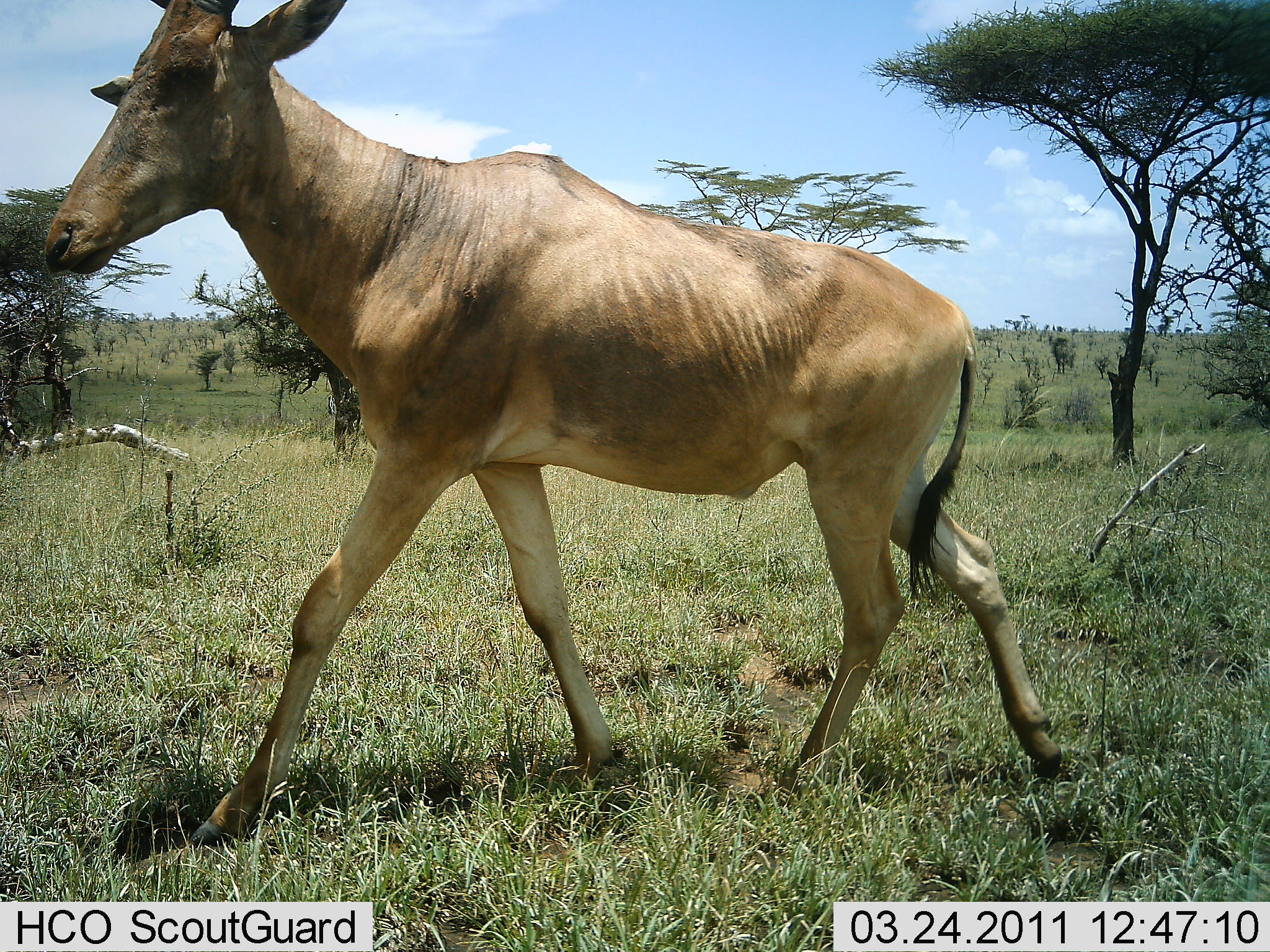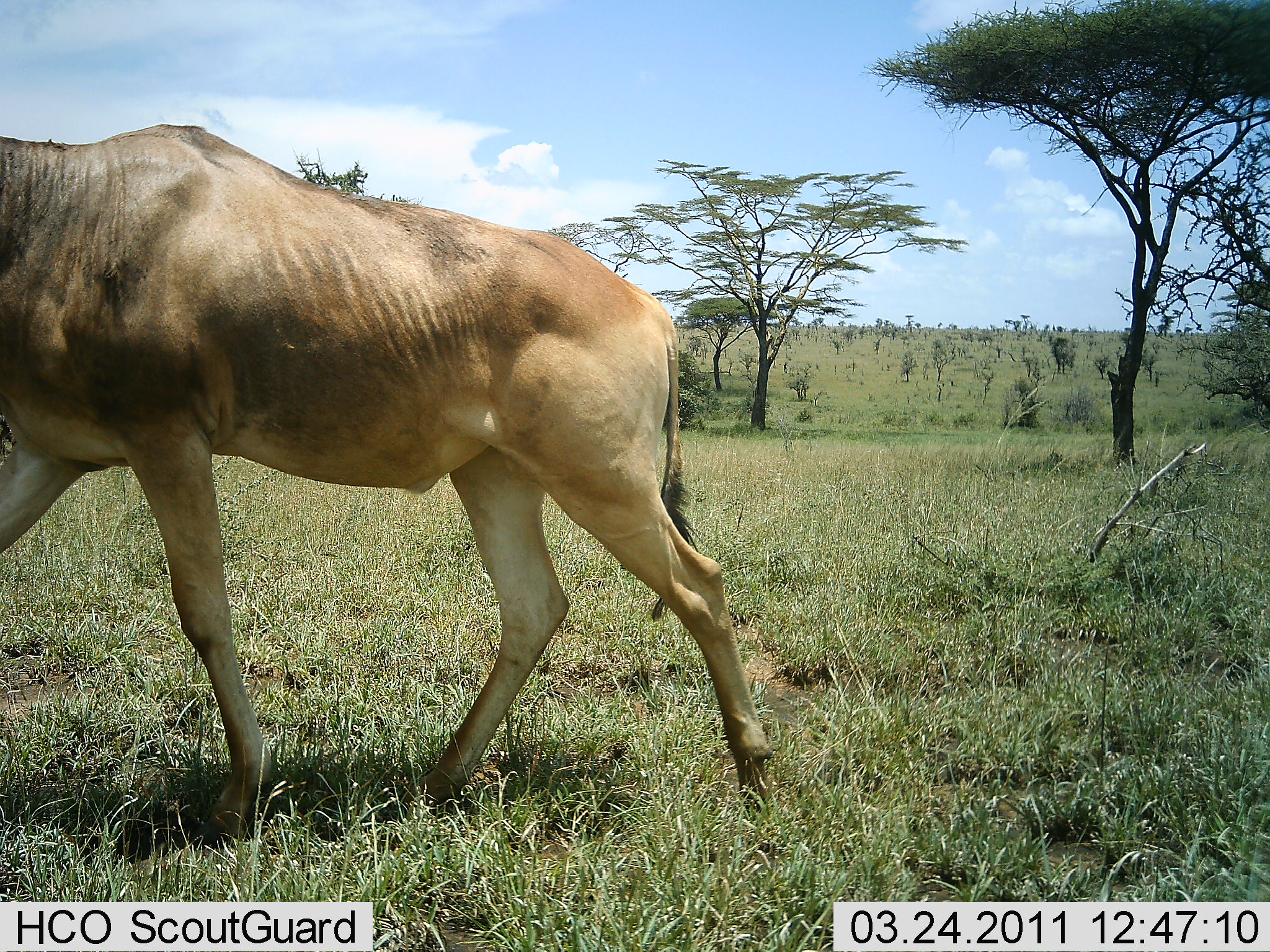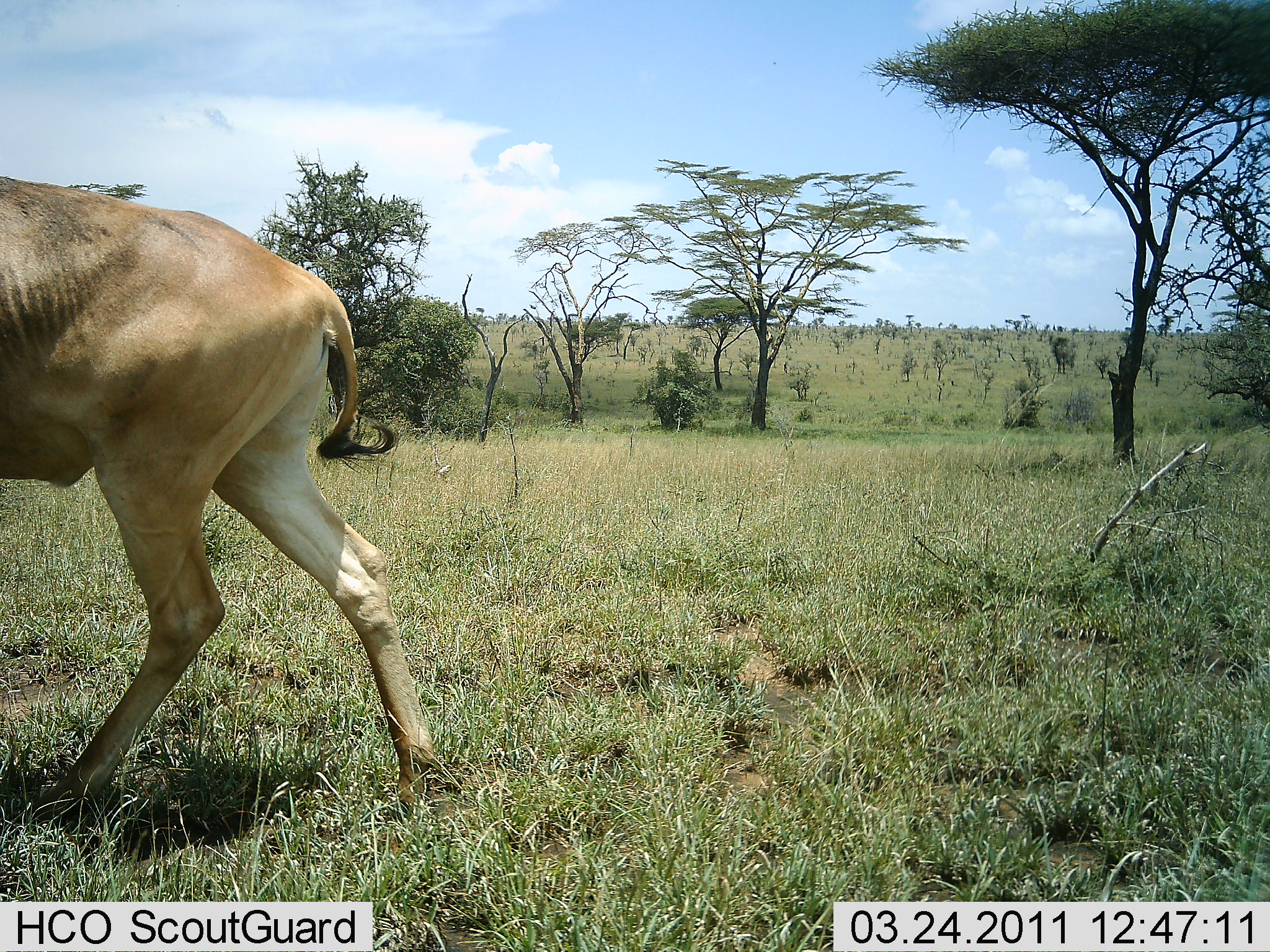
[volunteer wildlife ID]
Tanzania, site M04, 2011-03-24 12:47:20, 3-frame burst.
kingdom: Animalia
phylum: Chordata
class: Mammalia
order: Artiodactyla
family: Bovidae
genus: Alcelaphus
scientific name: Alcelaphus buselaphus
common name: hartebeest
Hartebeest (Alcelaphus buselaphus), count 1. Behavior (volunteer vote fractions): standing 0%, resting 0%, moving 100%, interacting 0%. Young present (vote fraction): 0%. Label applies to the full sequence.